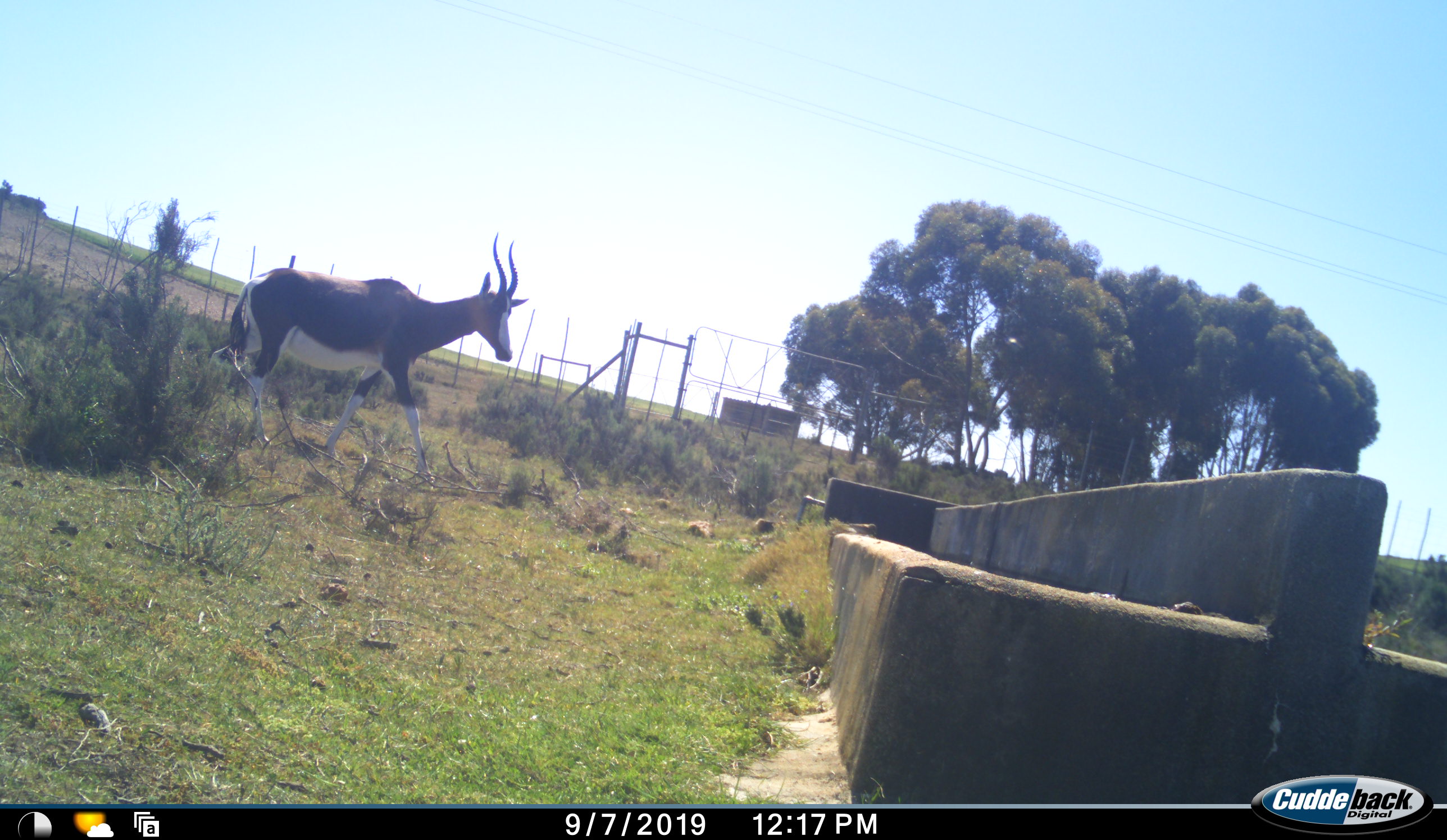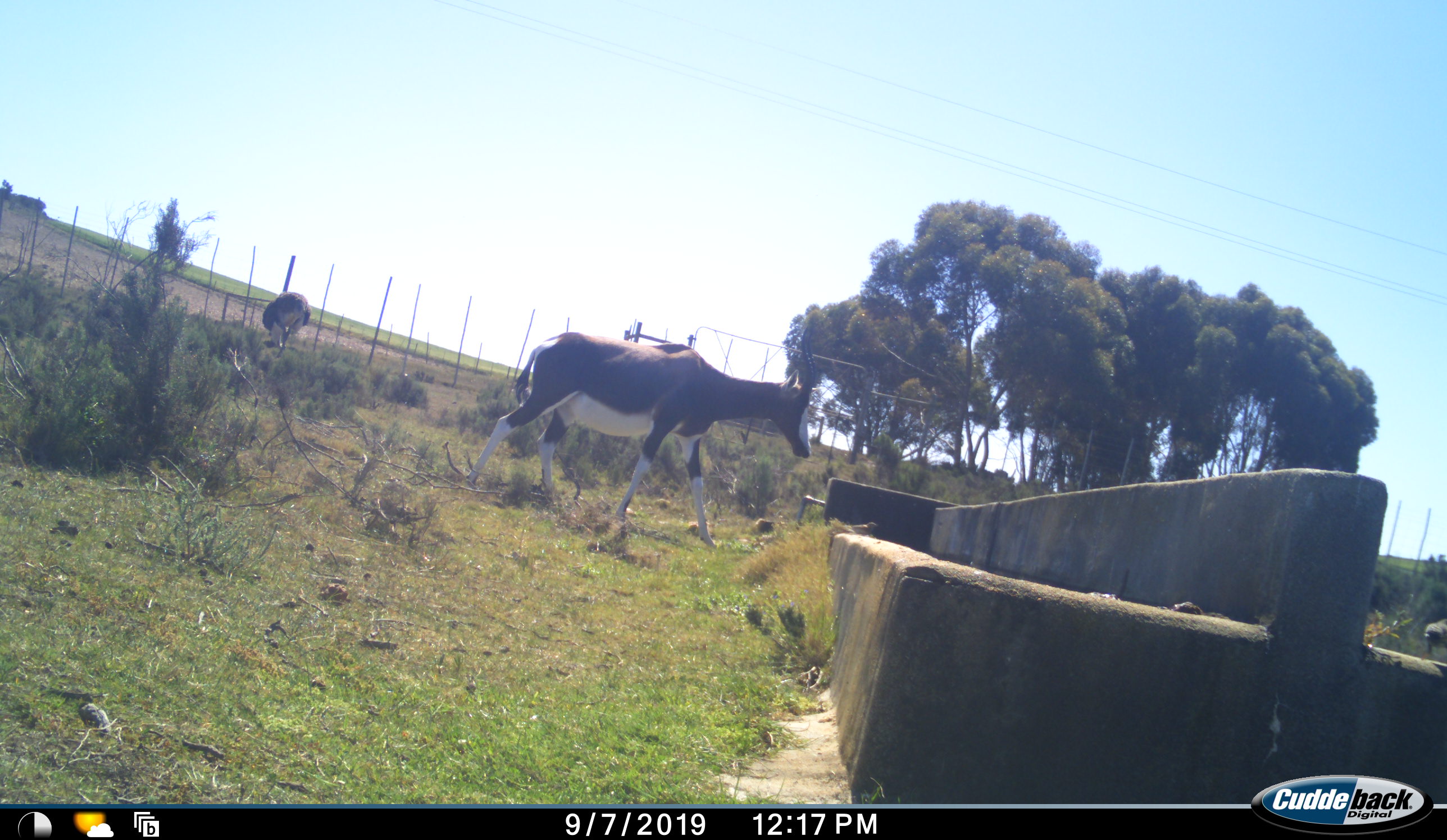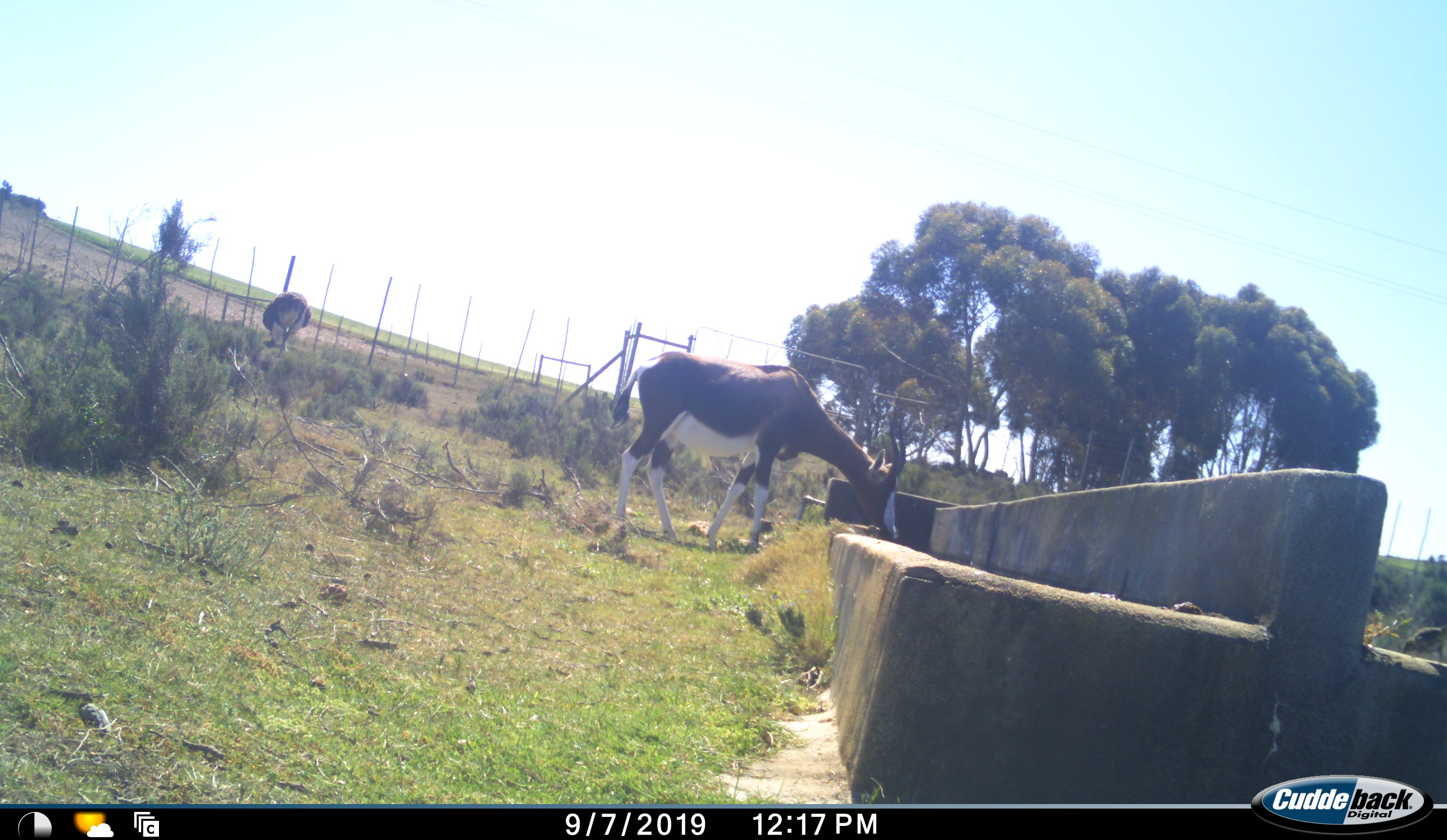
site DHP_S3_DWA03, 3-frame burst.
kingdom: Animalia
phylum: Chordata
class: Mammalia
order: Artiodactyla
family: Bovidae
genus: Damaliscus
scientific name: Damaliscus pygargus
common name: bontebok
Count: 1.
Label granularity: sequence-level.